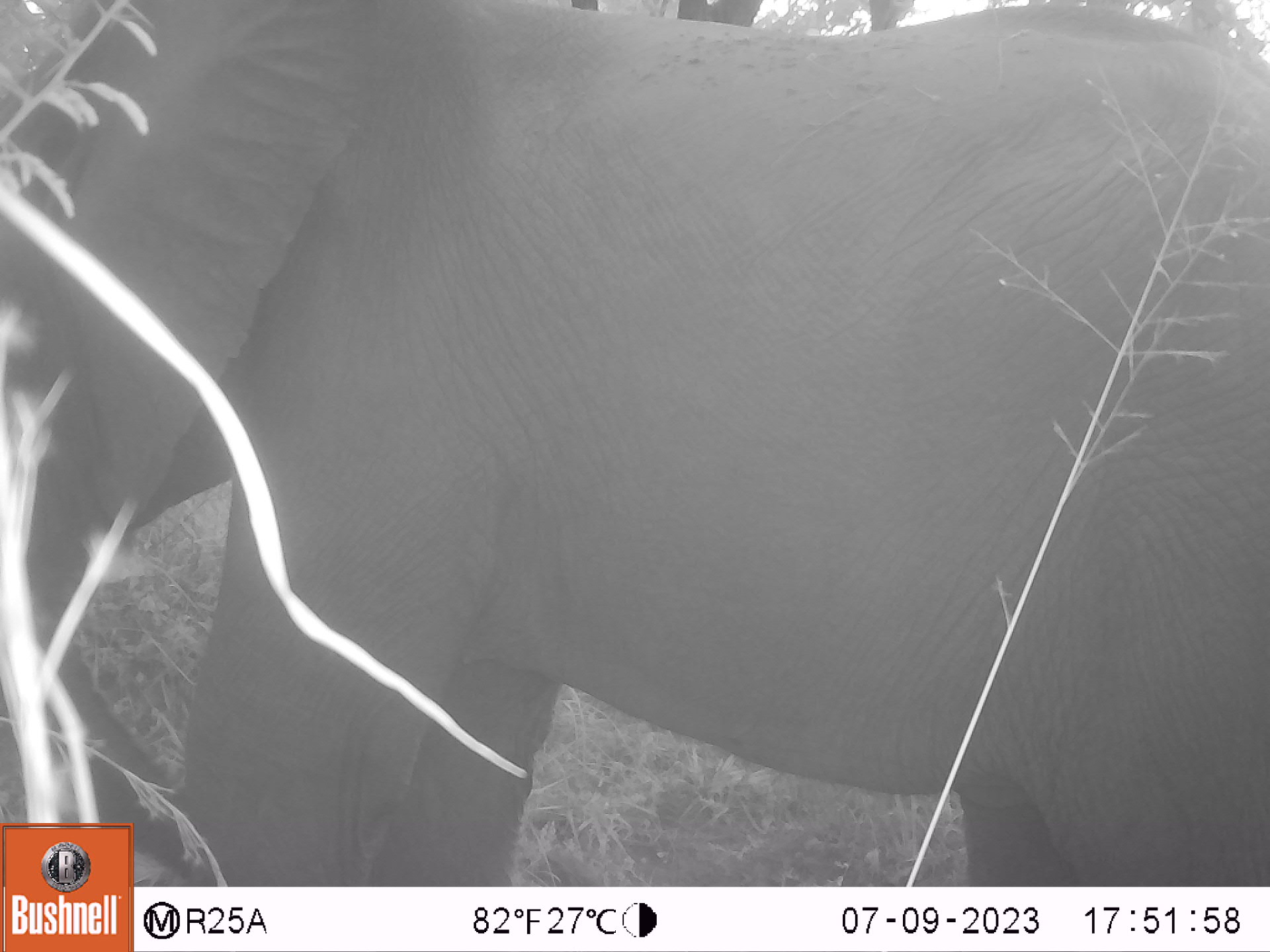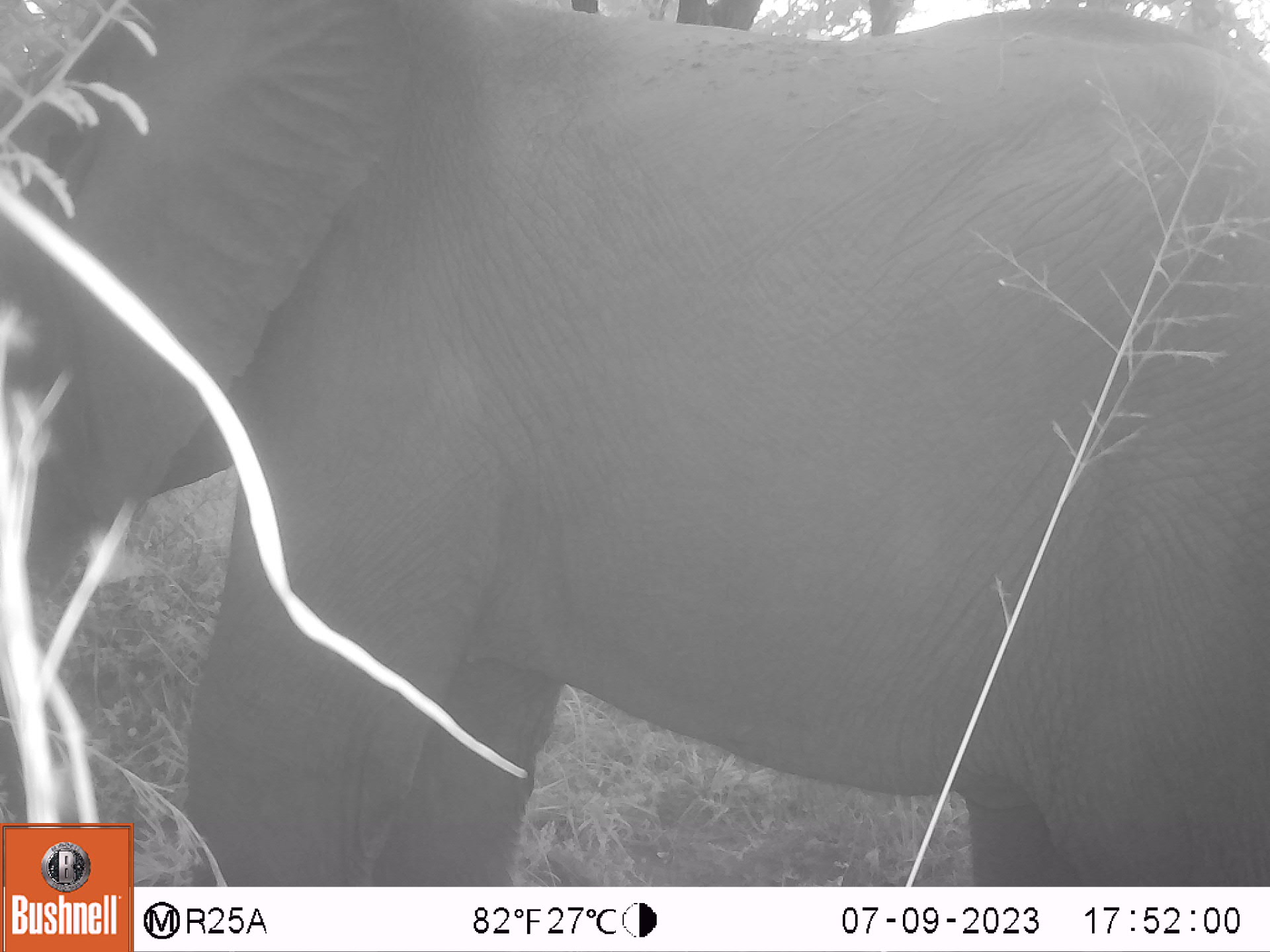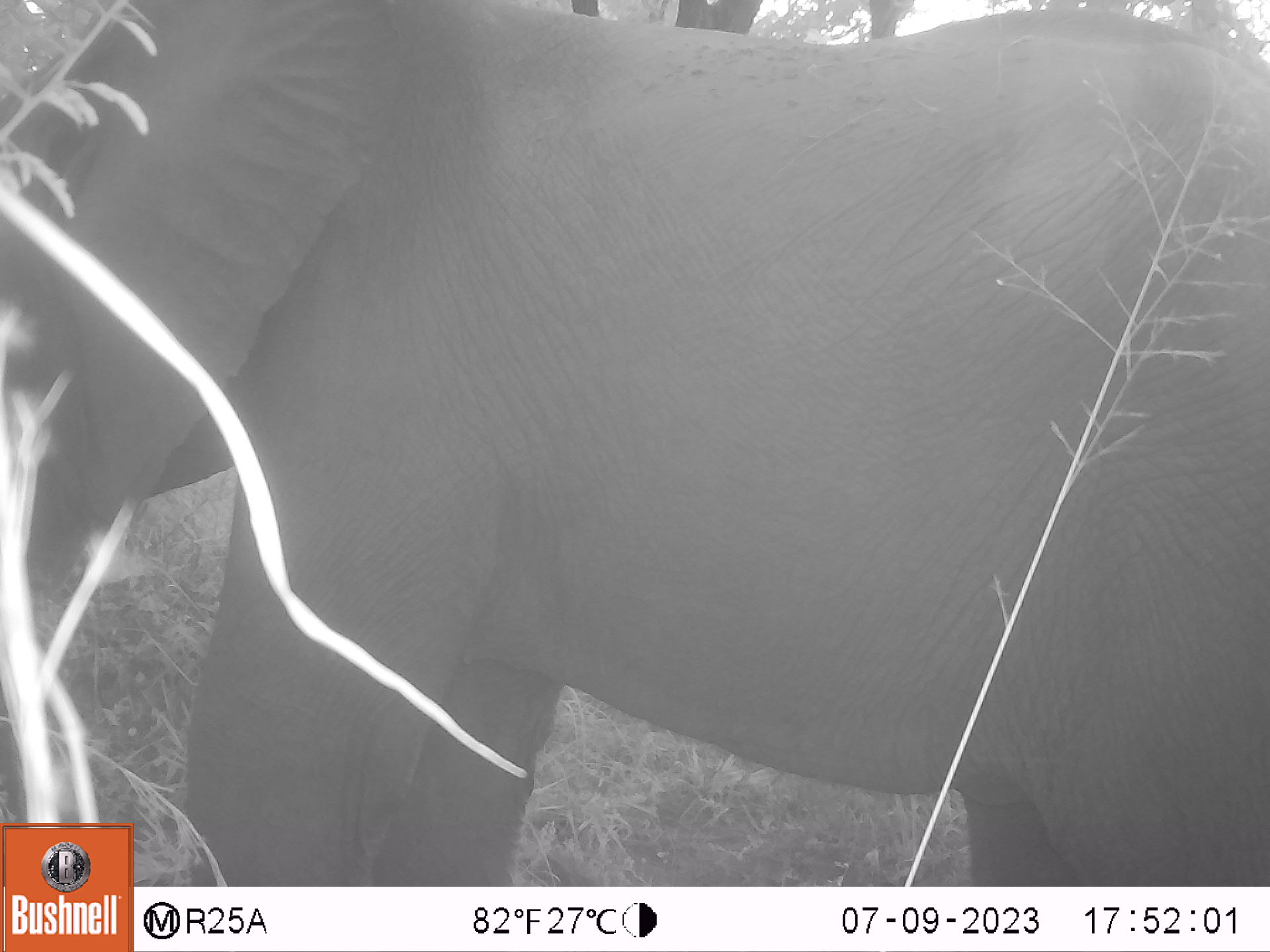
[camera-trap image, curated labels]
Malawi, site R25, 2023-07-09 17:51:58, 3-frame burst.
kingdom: Animalia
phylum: Chordata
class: Mammalia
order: Proboscidea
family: Elephantidae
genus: Loxodonta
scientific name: Loxodonta africana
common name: african savanna elephant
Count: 1.